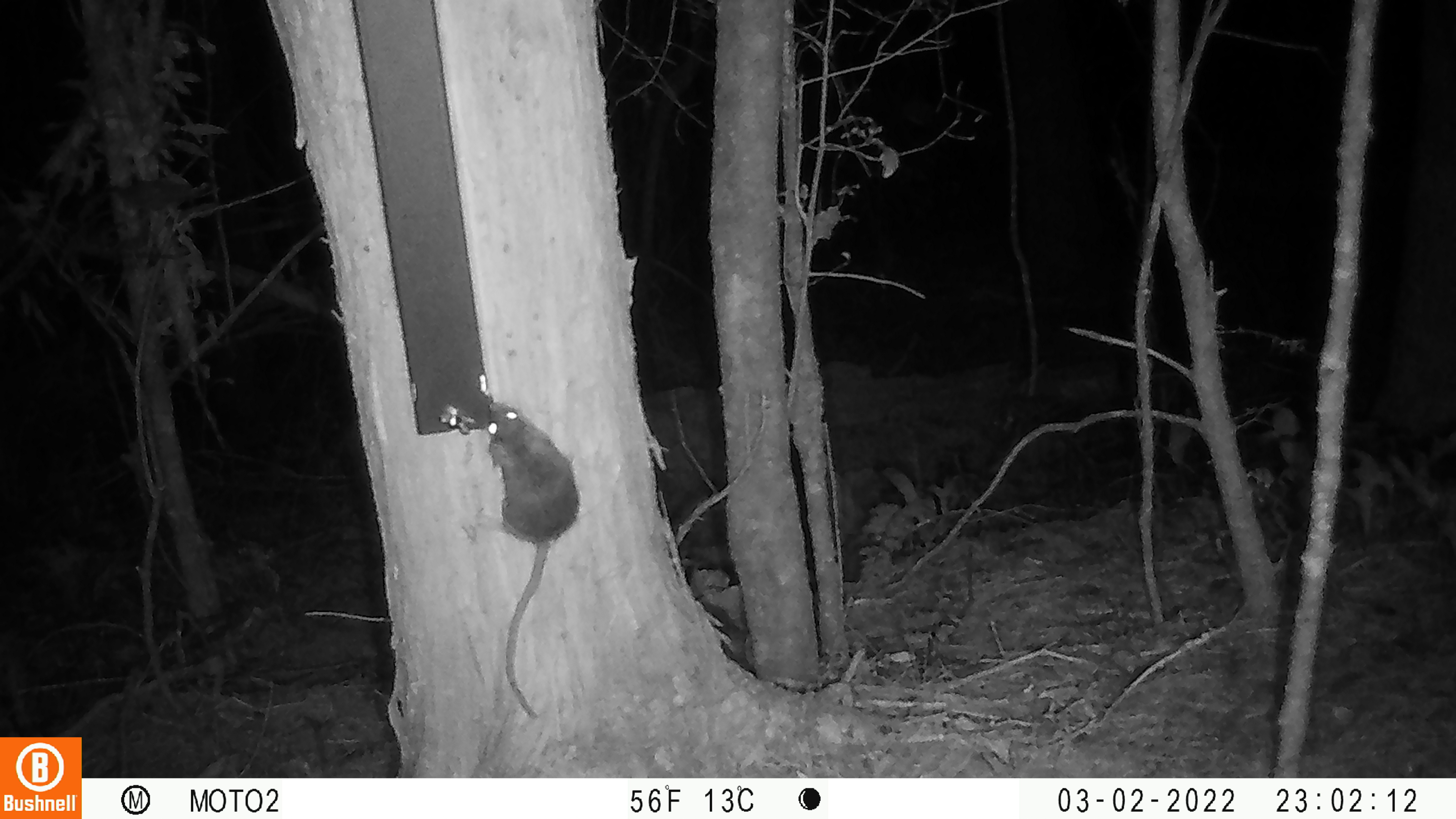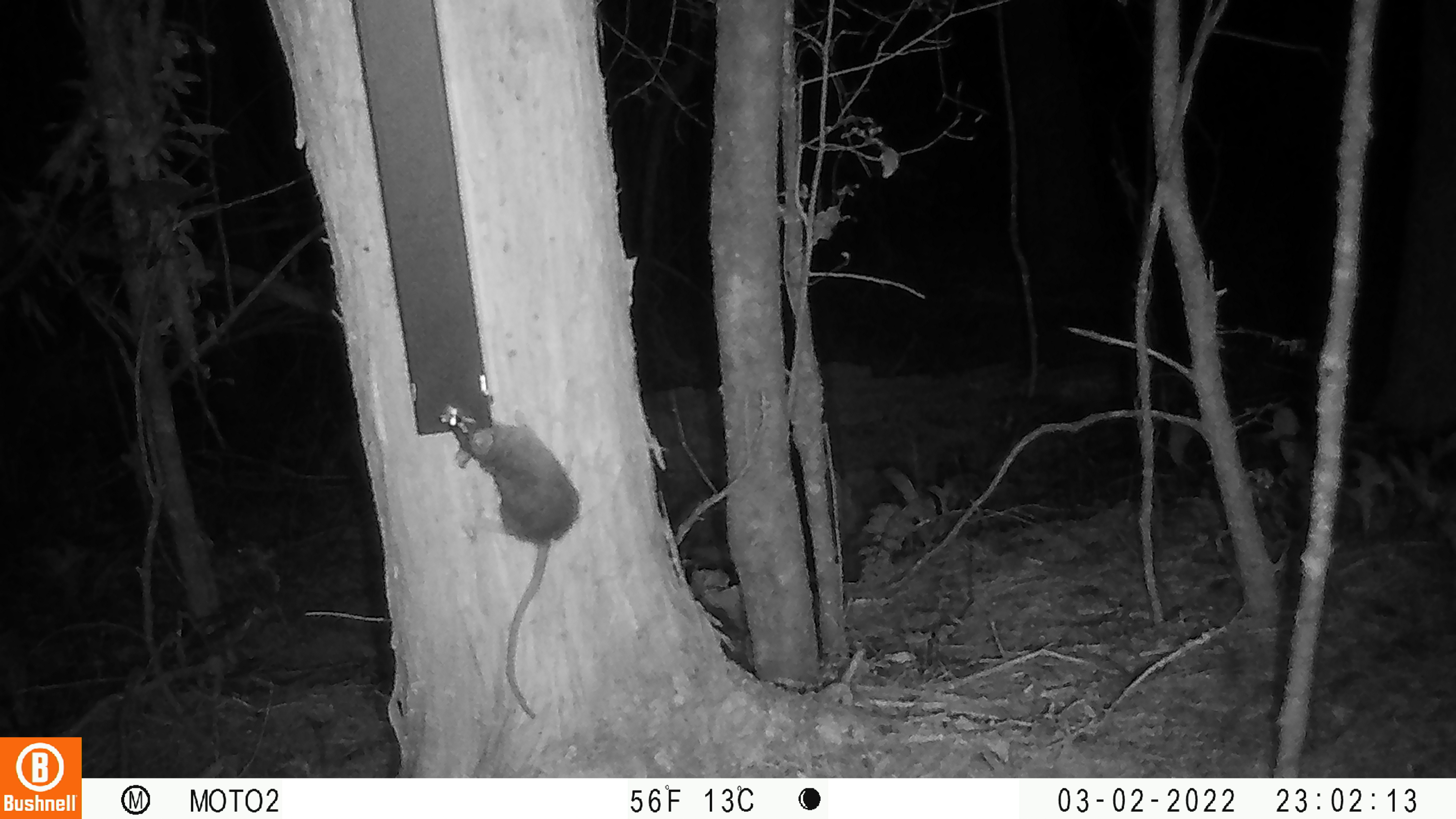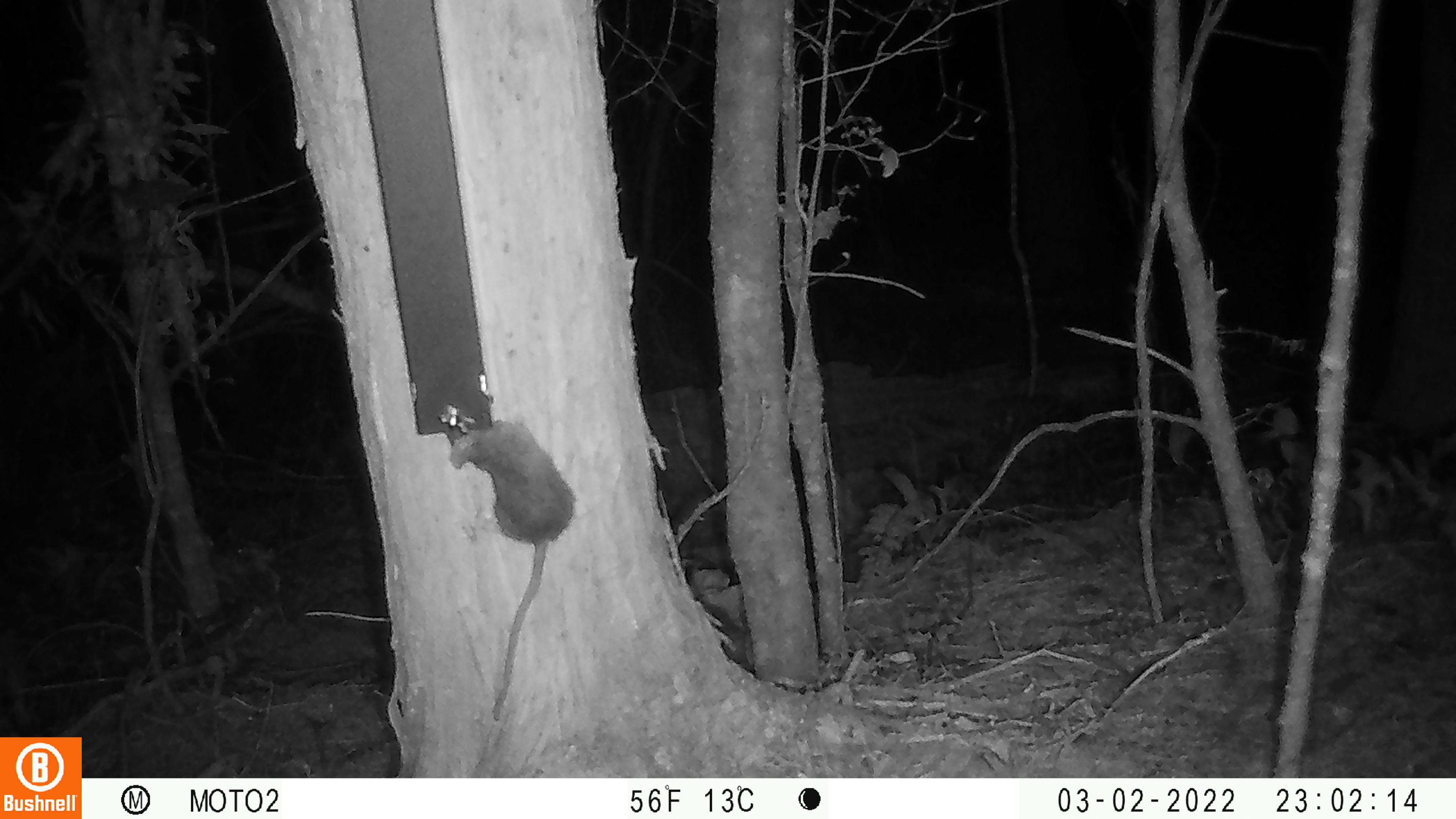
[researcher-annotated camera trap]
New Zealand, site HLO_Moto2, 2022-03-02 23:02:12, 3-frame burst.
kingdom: Animalia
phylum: Chordata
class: Mammalia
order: Rodentia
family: Muridae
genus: Rattus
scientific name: Rattus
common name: rat